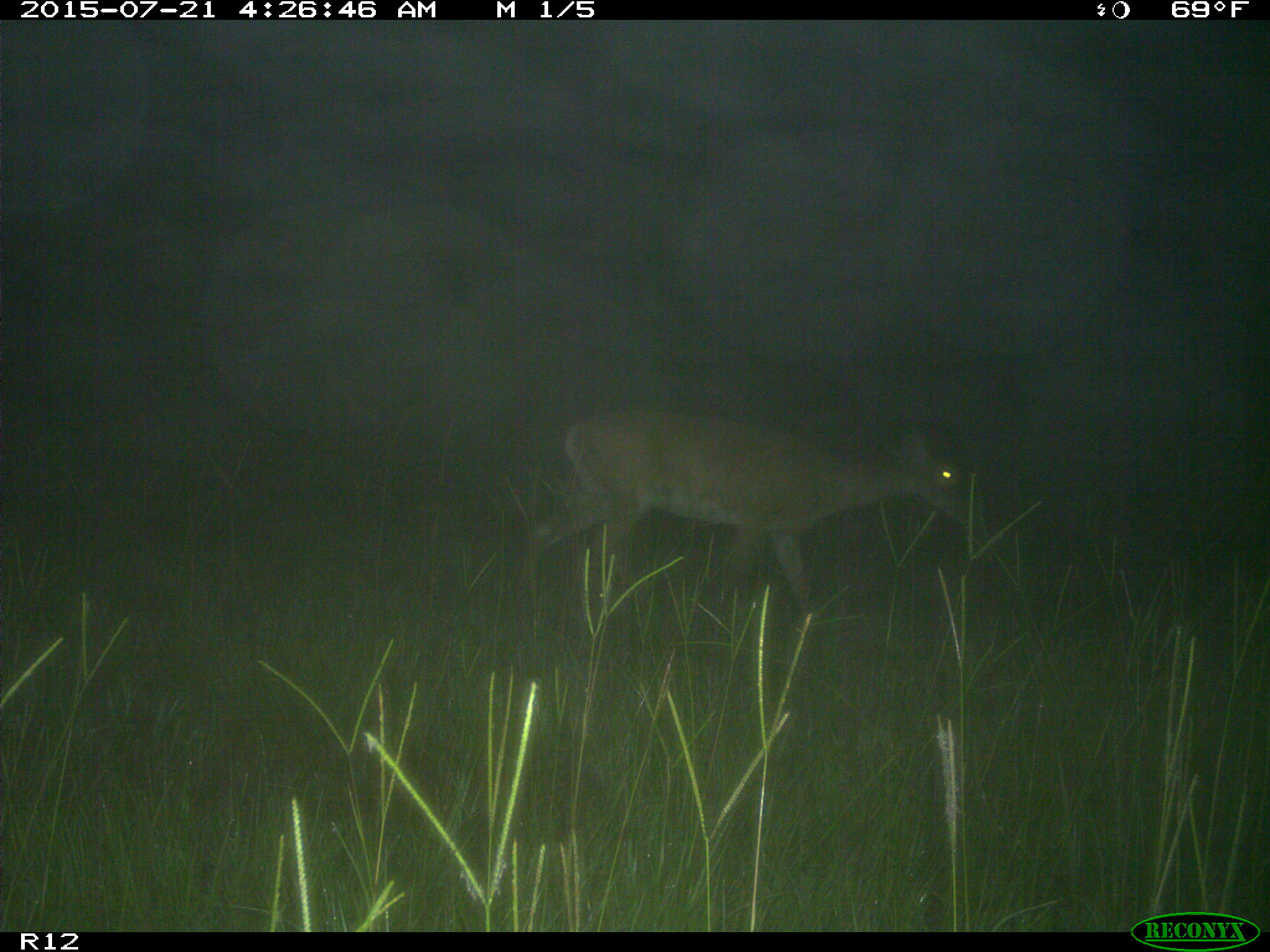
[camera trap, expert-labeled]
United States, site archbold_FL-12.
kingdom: Animalia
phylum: Chordata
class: Mammalia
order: Artiodactyla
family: Cervidae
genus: Odocoileus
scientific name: Odocoileus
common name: deer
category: unidentified deer